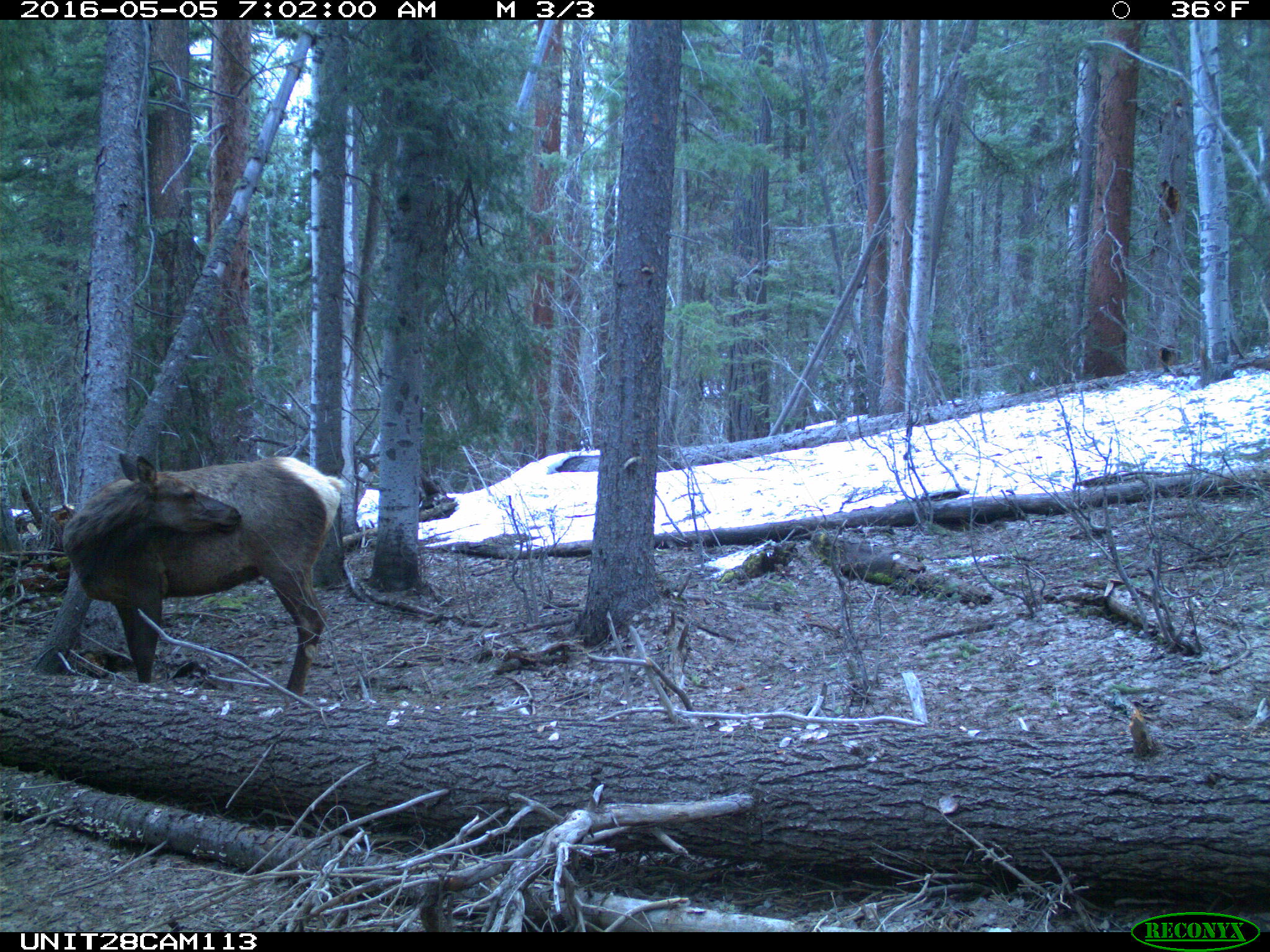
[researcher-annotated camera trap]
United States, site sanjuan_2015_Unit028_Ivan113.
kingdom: Animalia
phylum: Chordata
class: Mammalia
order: Artiodactyla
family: Cervidae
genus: Cervus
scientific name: Cervus elaphus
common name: red deer